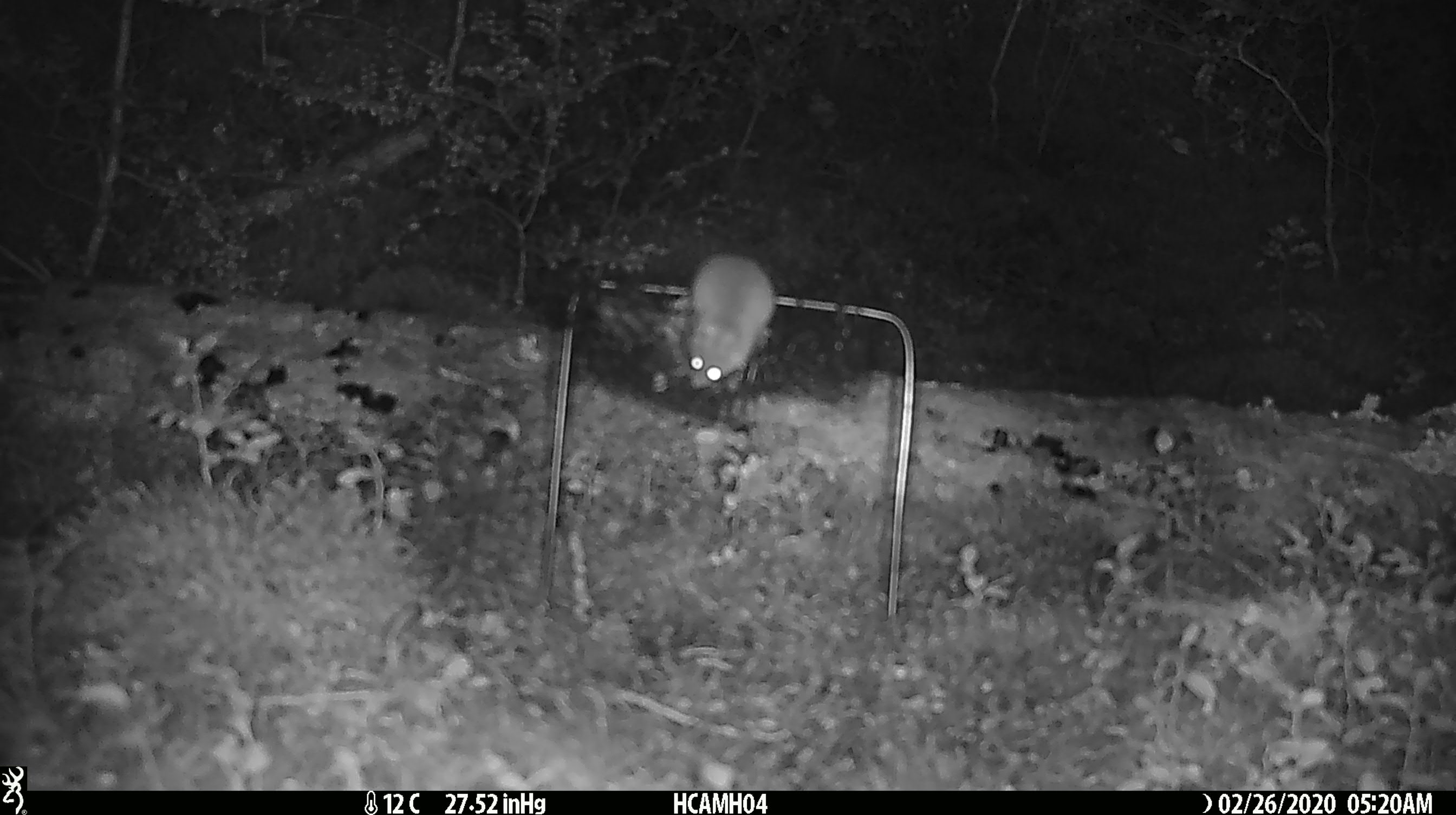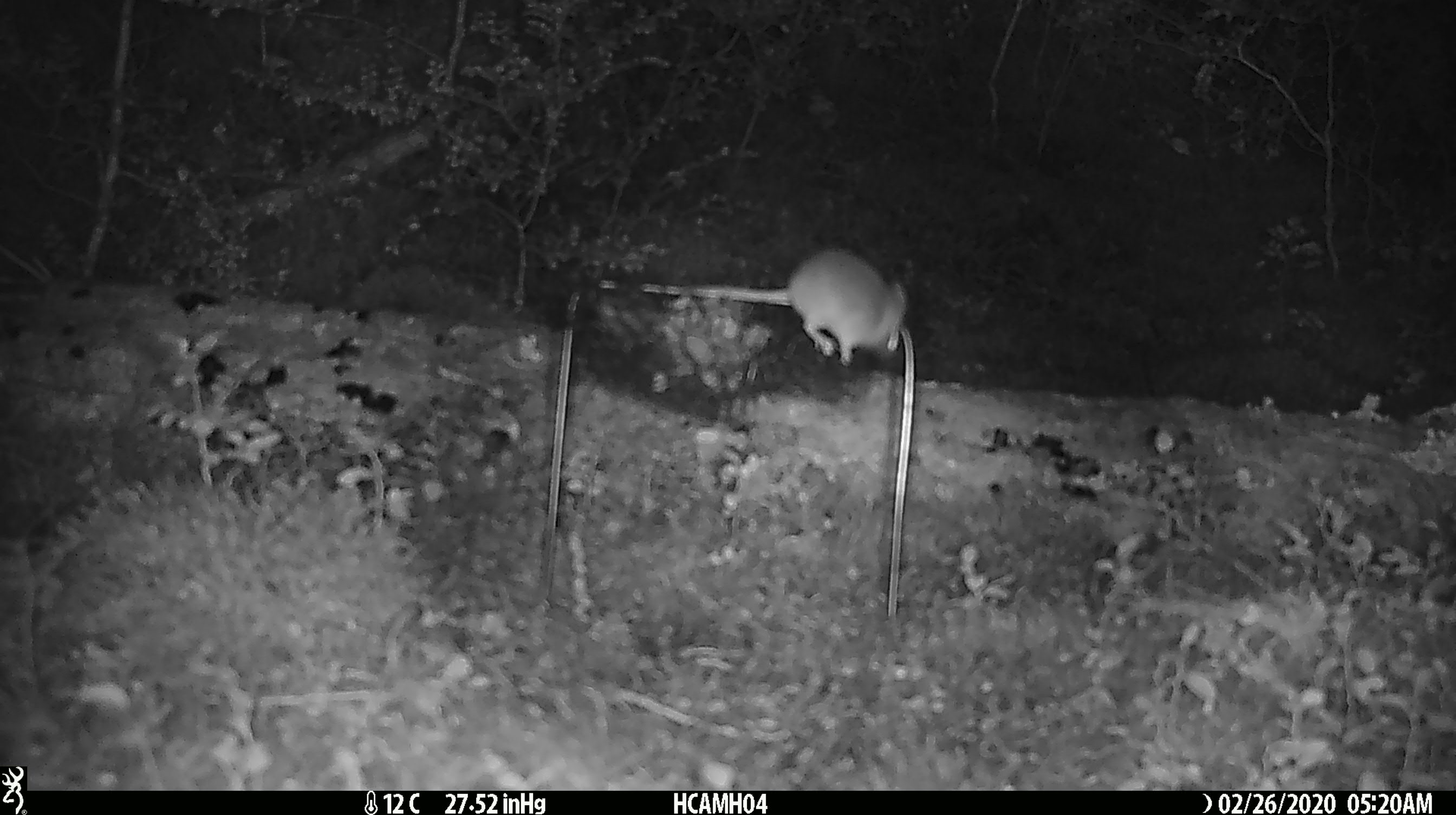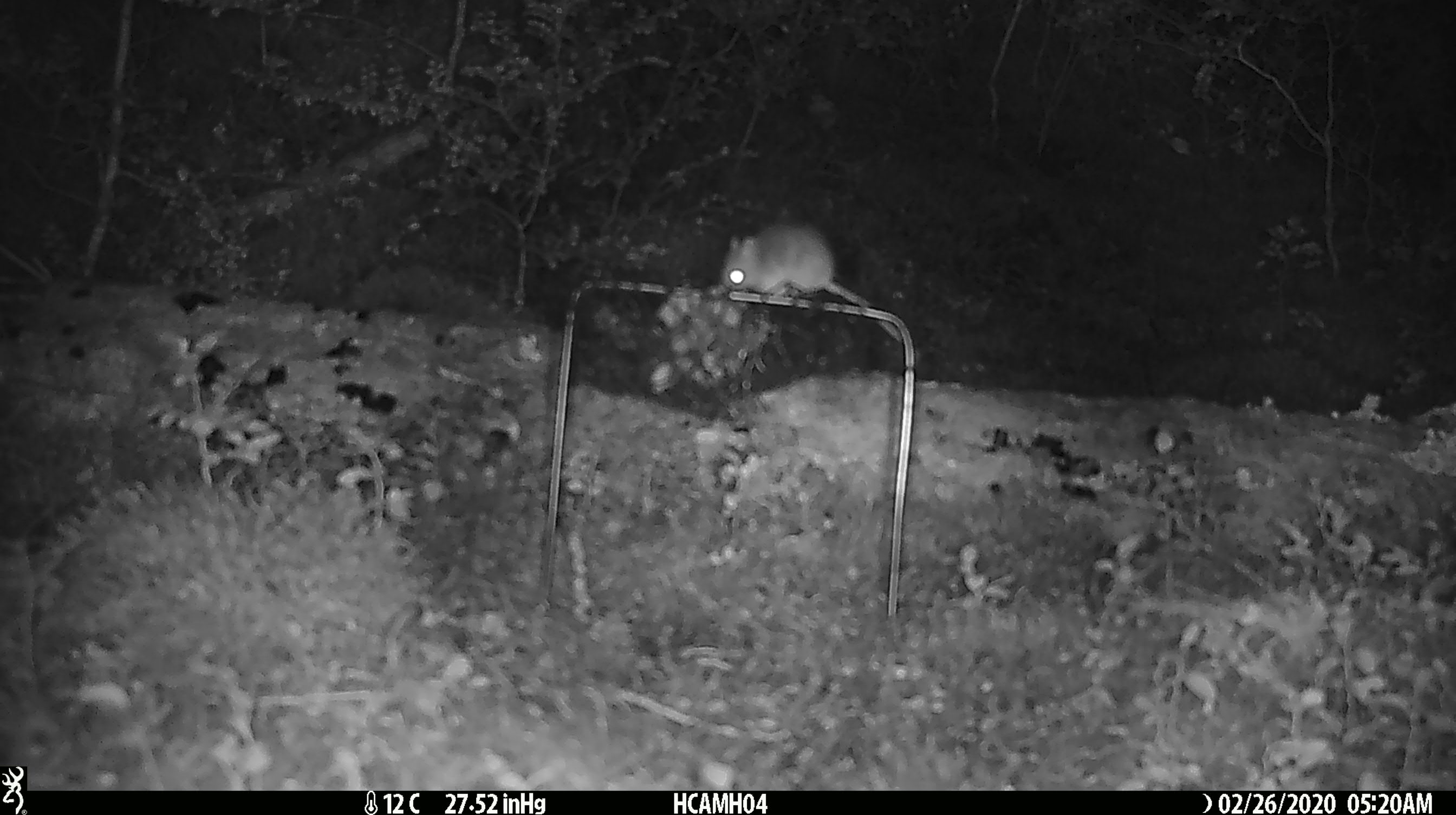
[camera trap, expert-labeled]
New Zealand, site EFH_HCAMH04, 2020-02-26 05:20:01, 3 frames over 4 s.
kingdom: Animalia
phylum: Chordata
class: Mammalia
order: Rodentia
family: Muridae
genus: Mus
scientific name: Mus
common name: mouse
Mouse (Mus).